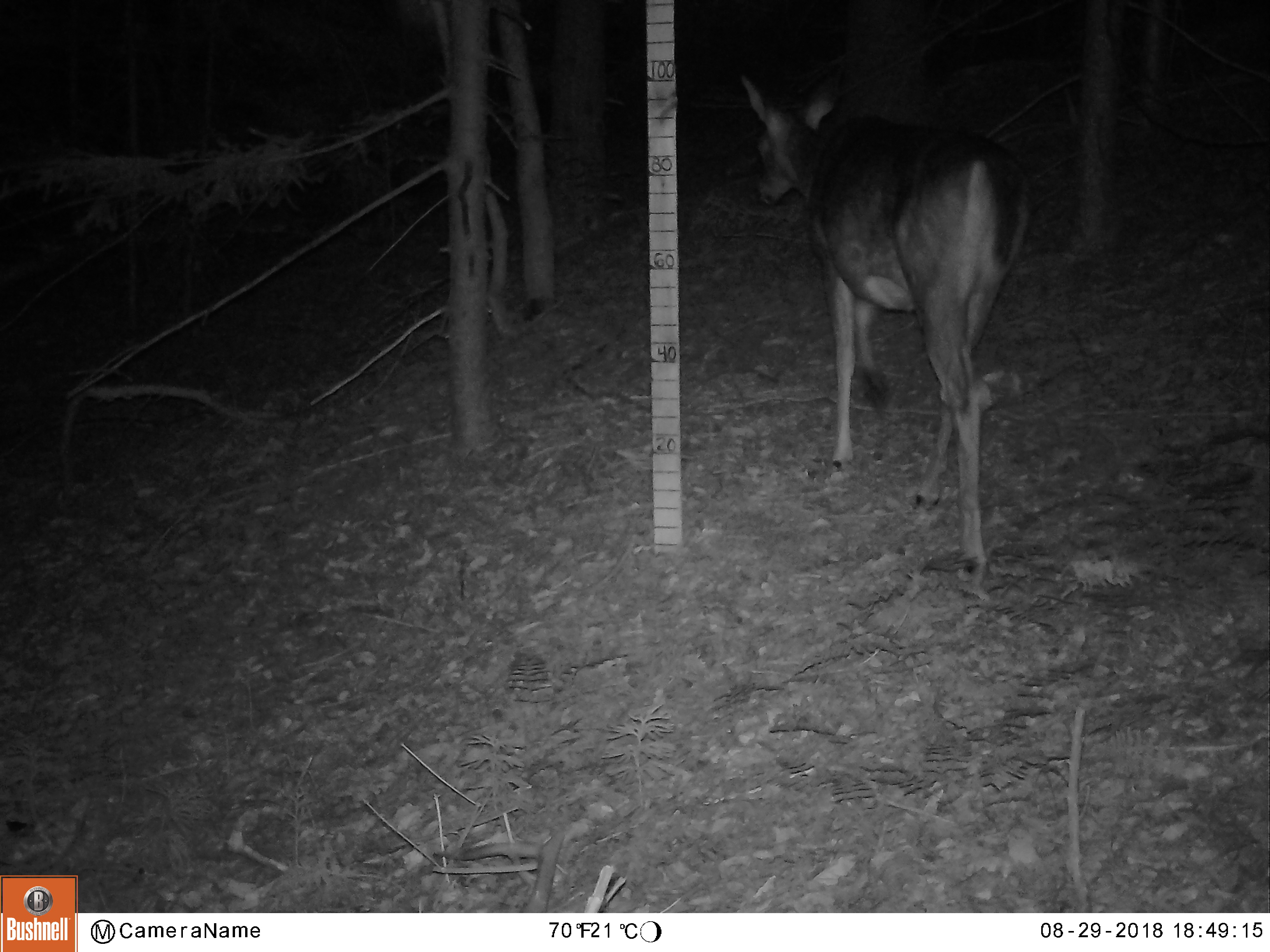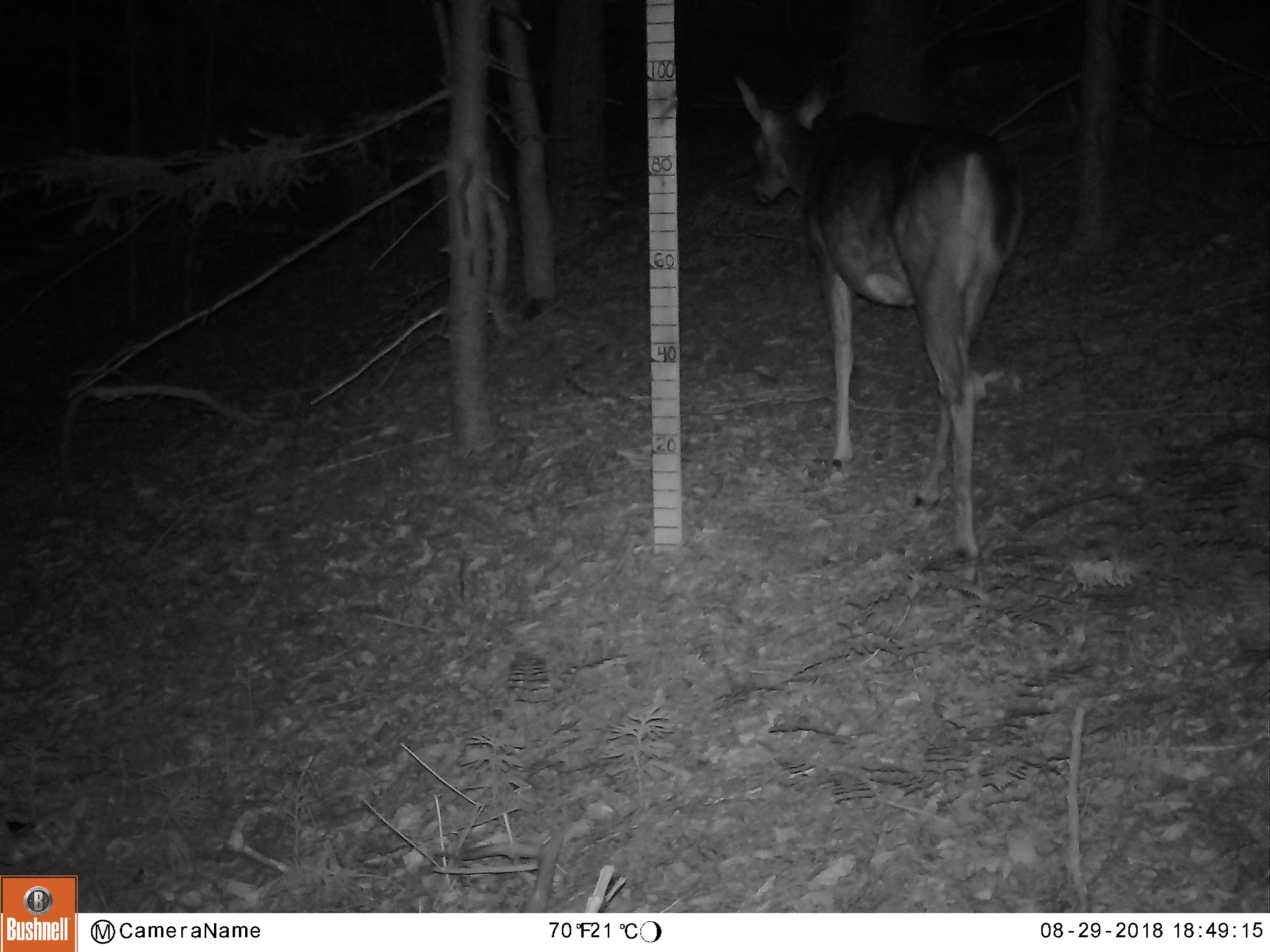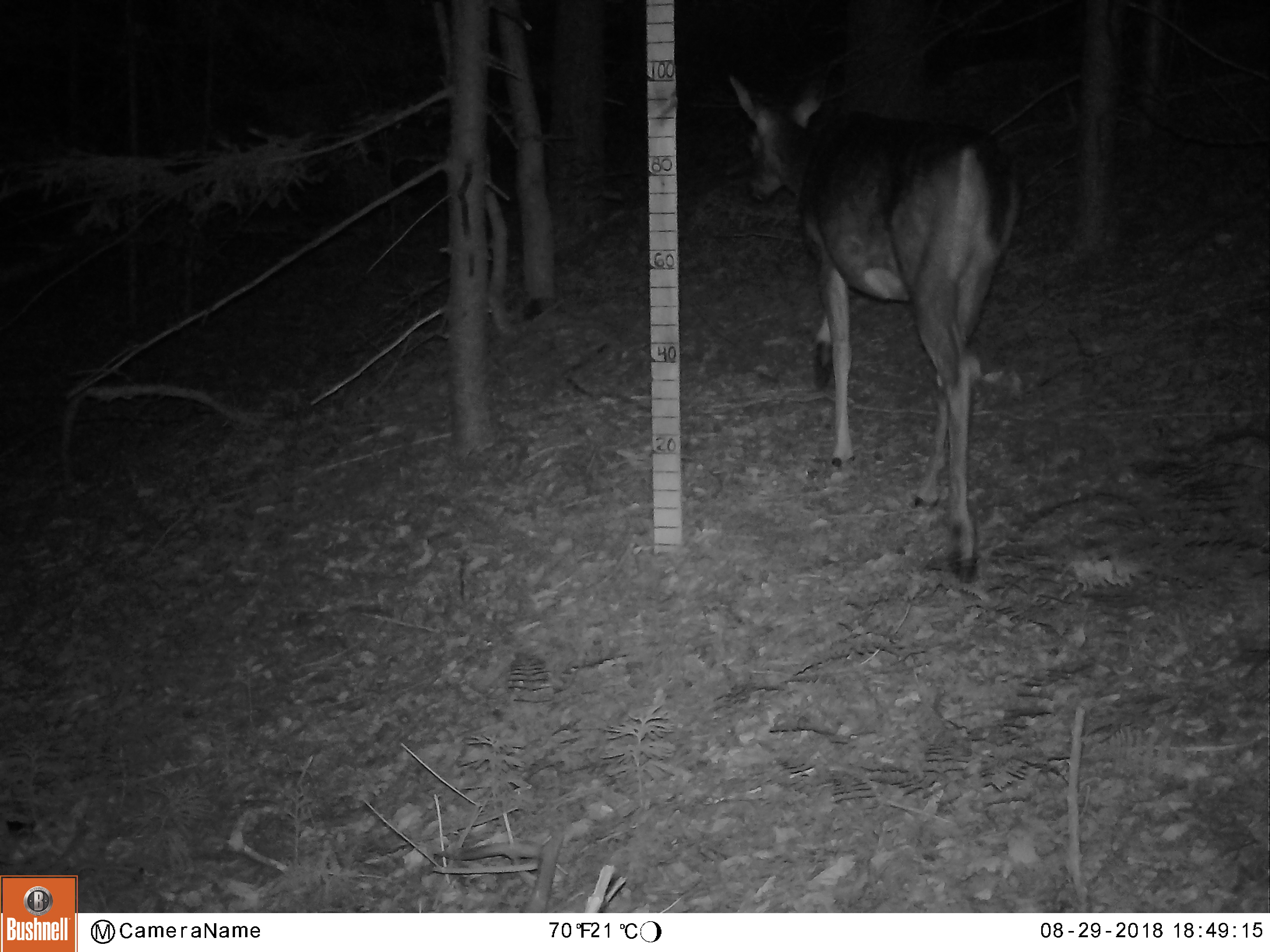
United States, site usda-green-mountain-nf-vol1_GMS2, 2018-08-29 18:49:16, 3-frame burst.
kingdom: Animalia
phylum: Chordata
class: Mammalia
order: Artiodactyla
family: Cervidae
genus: Odocoileus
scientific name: Odocoileus virginianus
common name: white-tailed deer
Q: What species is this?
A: White-tailed deer (Odocoileus virginianus).